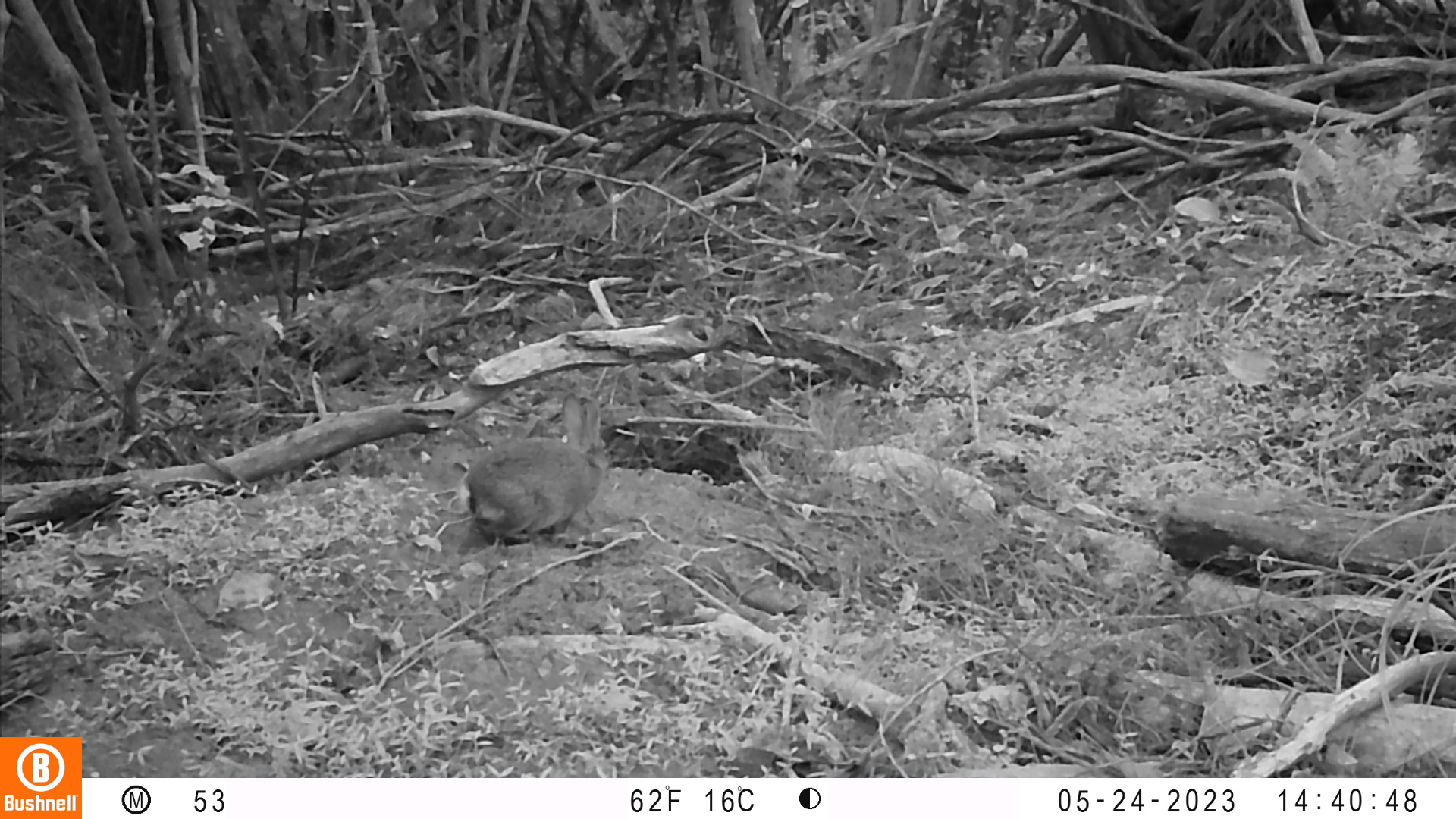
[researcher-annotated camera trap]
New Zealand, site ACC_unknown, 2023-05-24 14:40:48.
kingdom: Animalia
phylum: Chordata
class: Mammalia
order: Lagomorpha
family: Leporidae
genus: Oryctolagus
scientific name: Oryctolagus cuniculus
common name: european rabbit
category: rabbit